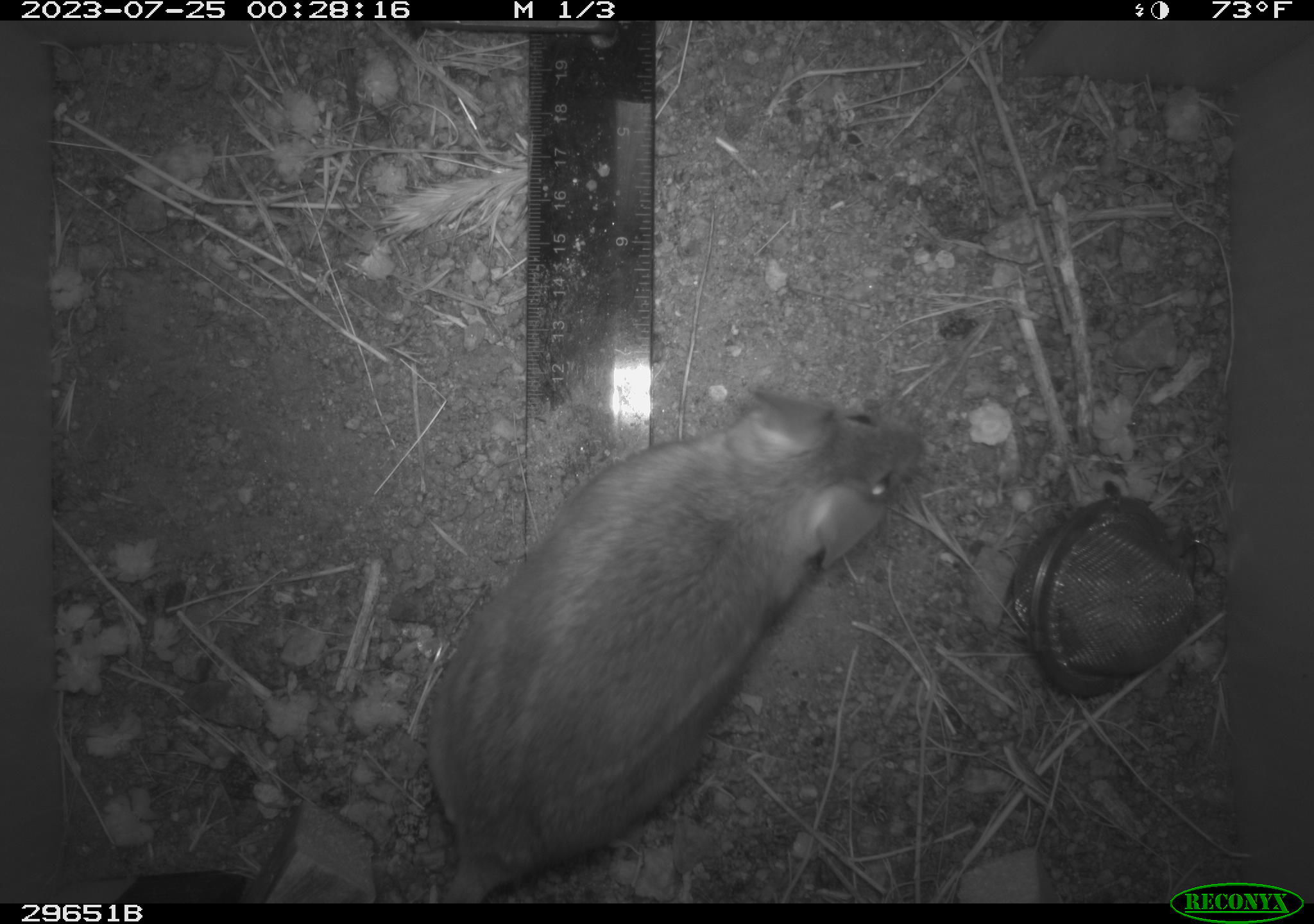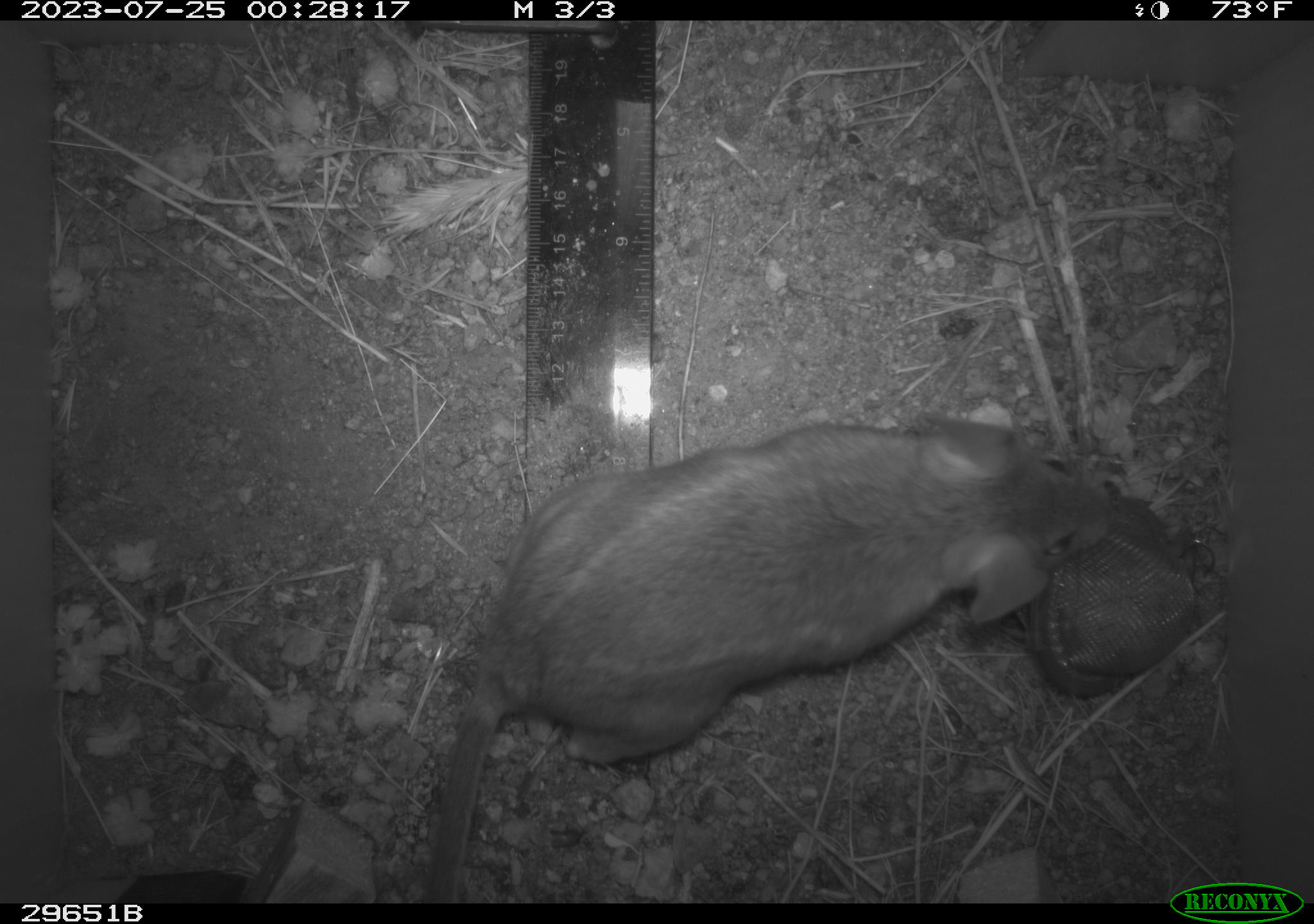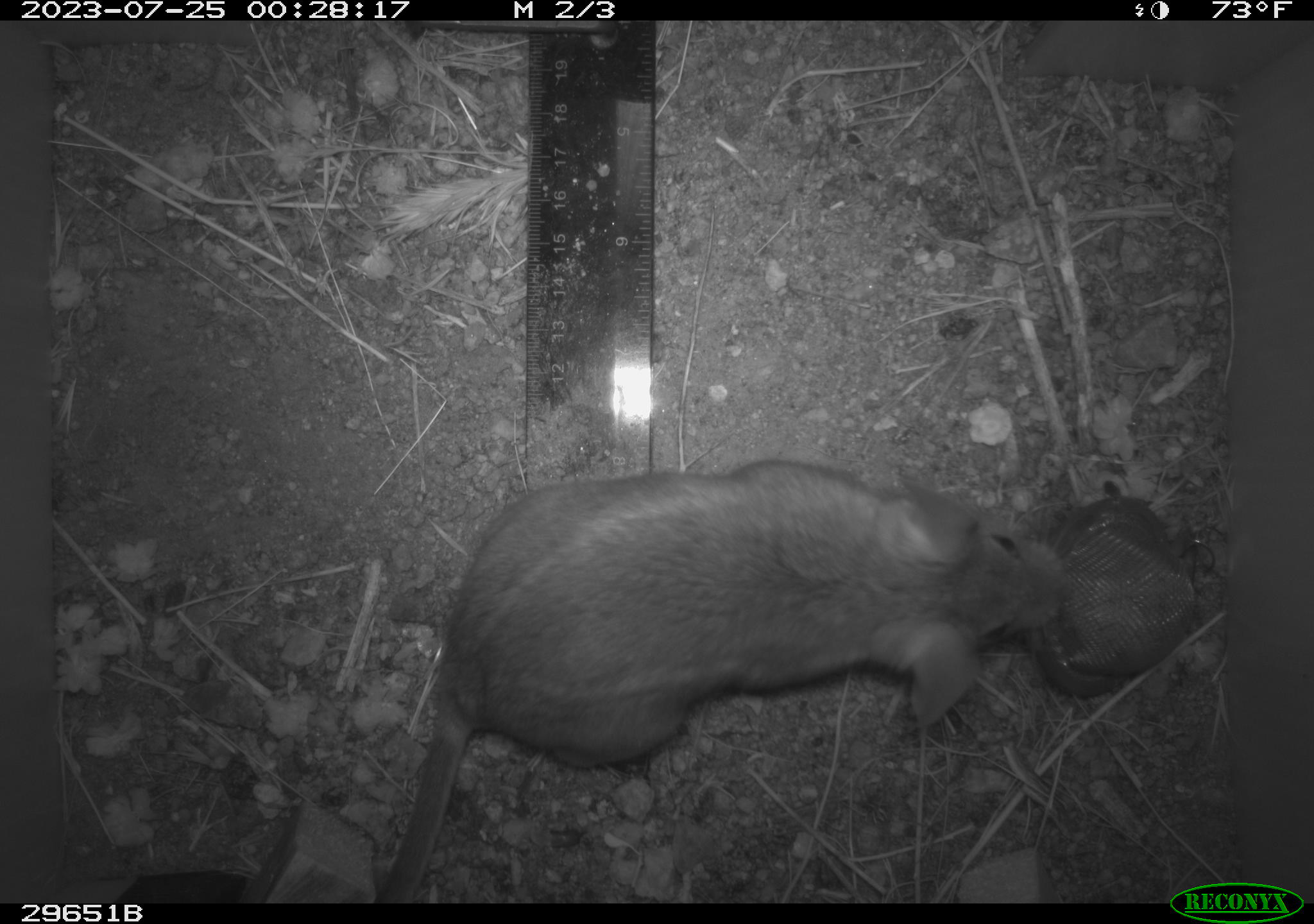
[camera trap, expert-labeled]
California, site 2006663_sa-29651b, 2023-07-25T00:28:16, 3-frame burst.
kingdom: Animalia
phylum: Chordata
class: Mammalia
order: Rodentia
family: Cricetidae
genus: Neotoma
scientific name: Neotoma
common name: pack rat or woodrat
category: neotoma species